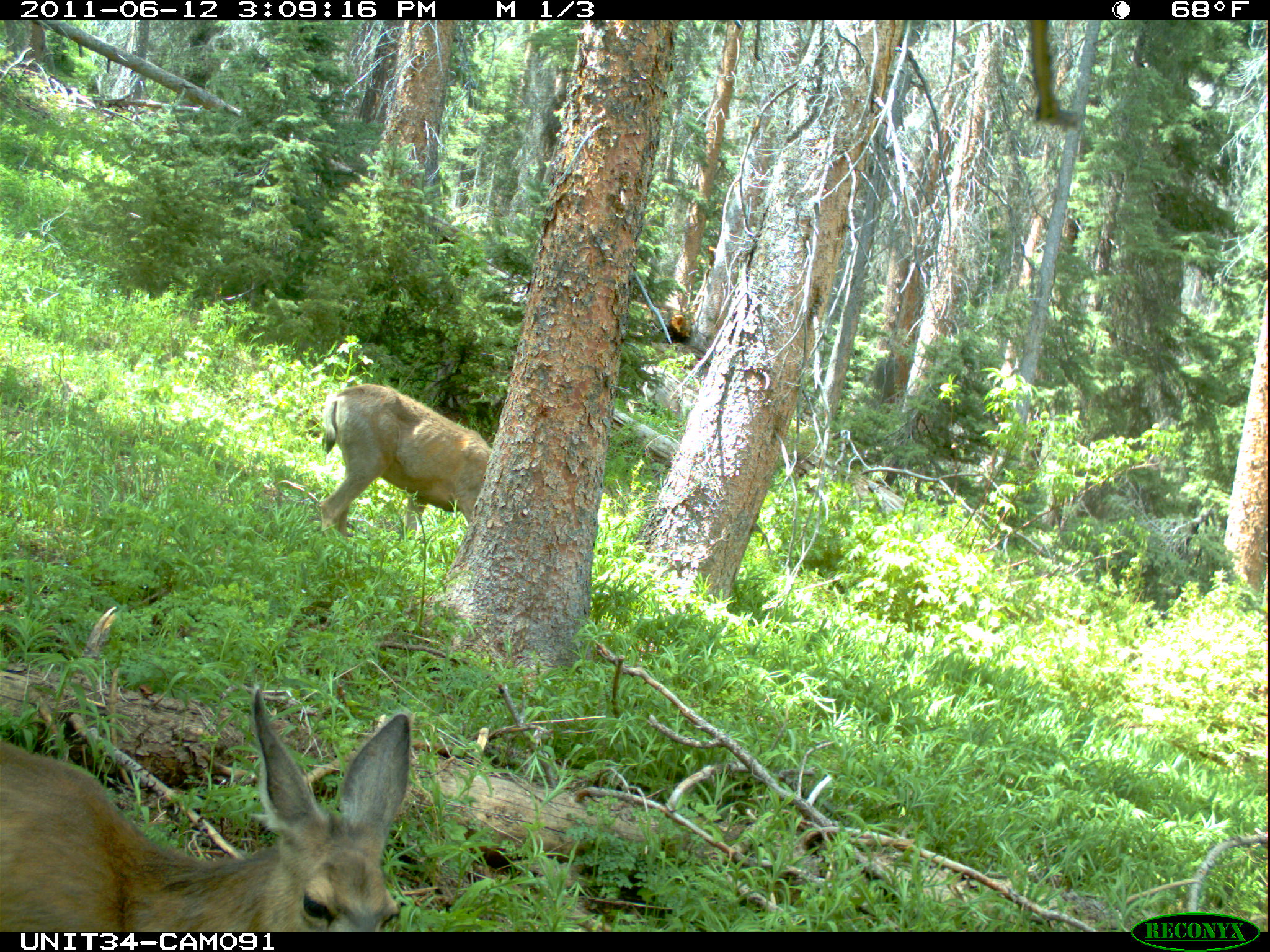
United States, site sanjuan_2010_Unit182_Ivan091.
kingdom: Animalia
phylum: Chordata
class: Mammalia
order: Artiodactyla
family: Cervidae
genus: Odocoileus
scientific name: Odocoileus hemionus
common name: mule deer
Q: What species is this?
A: Odocoileus hemionus (mule deer).